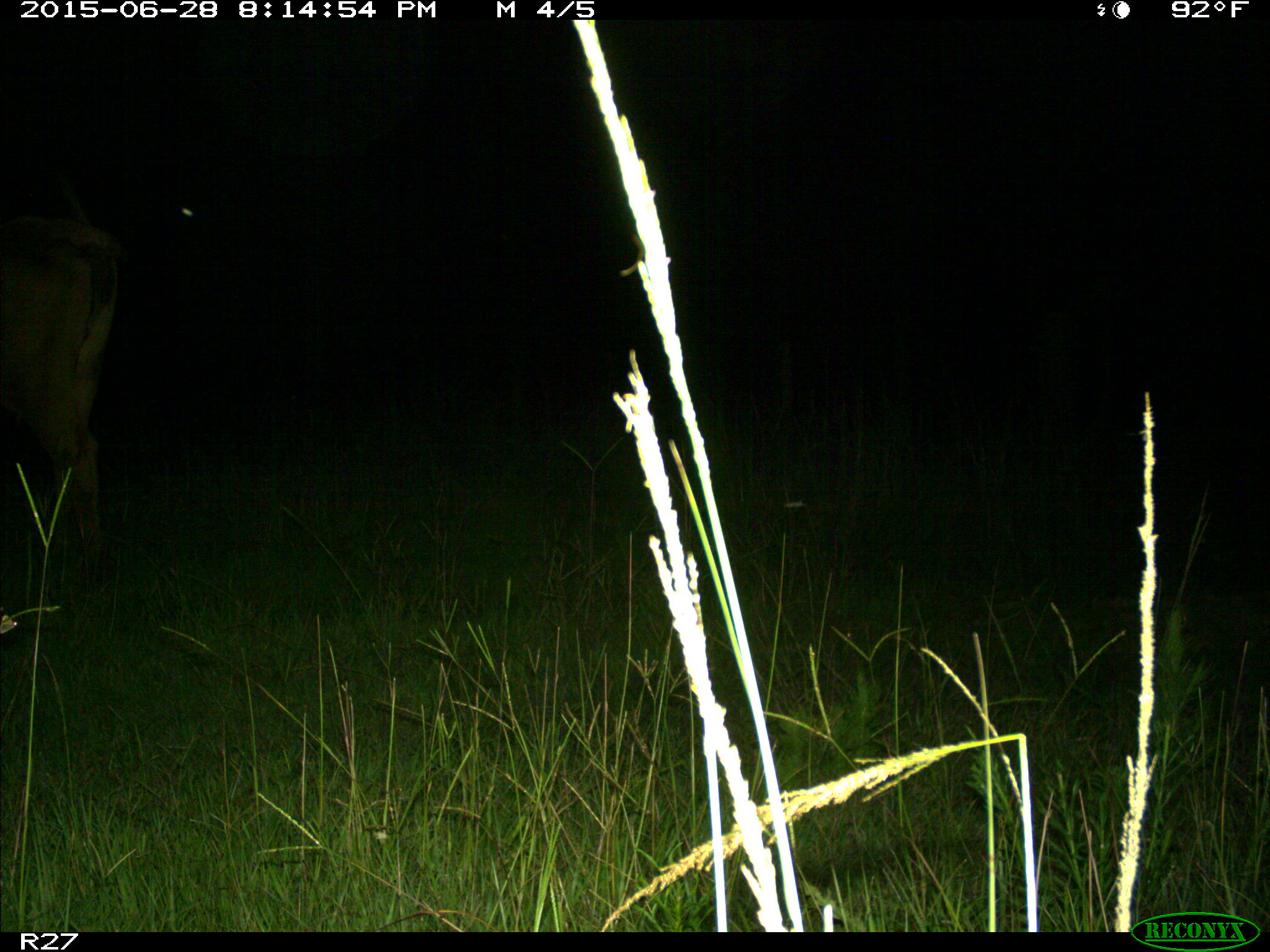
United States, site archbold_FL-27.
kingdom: Animalia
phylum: Chordata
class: Mammalia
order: Artiodactyla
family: Bovidae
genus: Bos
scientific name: Bos taurus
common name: domestic cow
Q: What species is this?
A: Bos taurus (domestic cow).